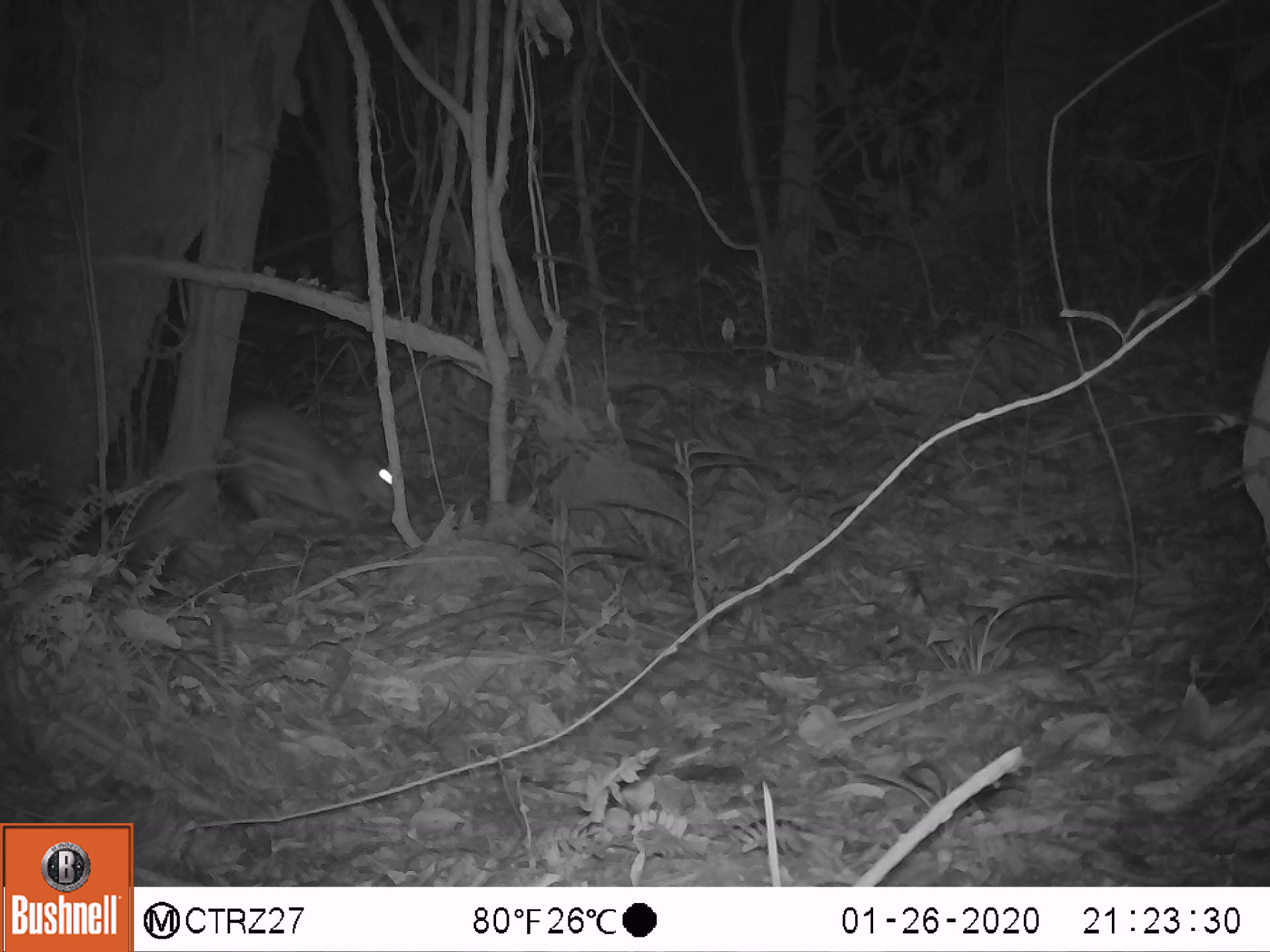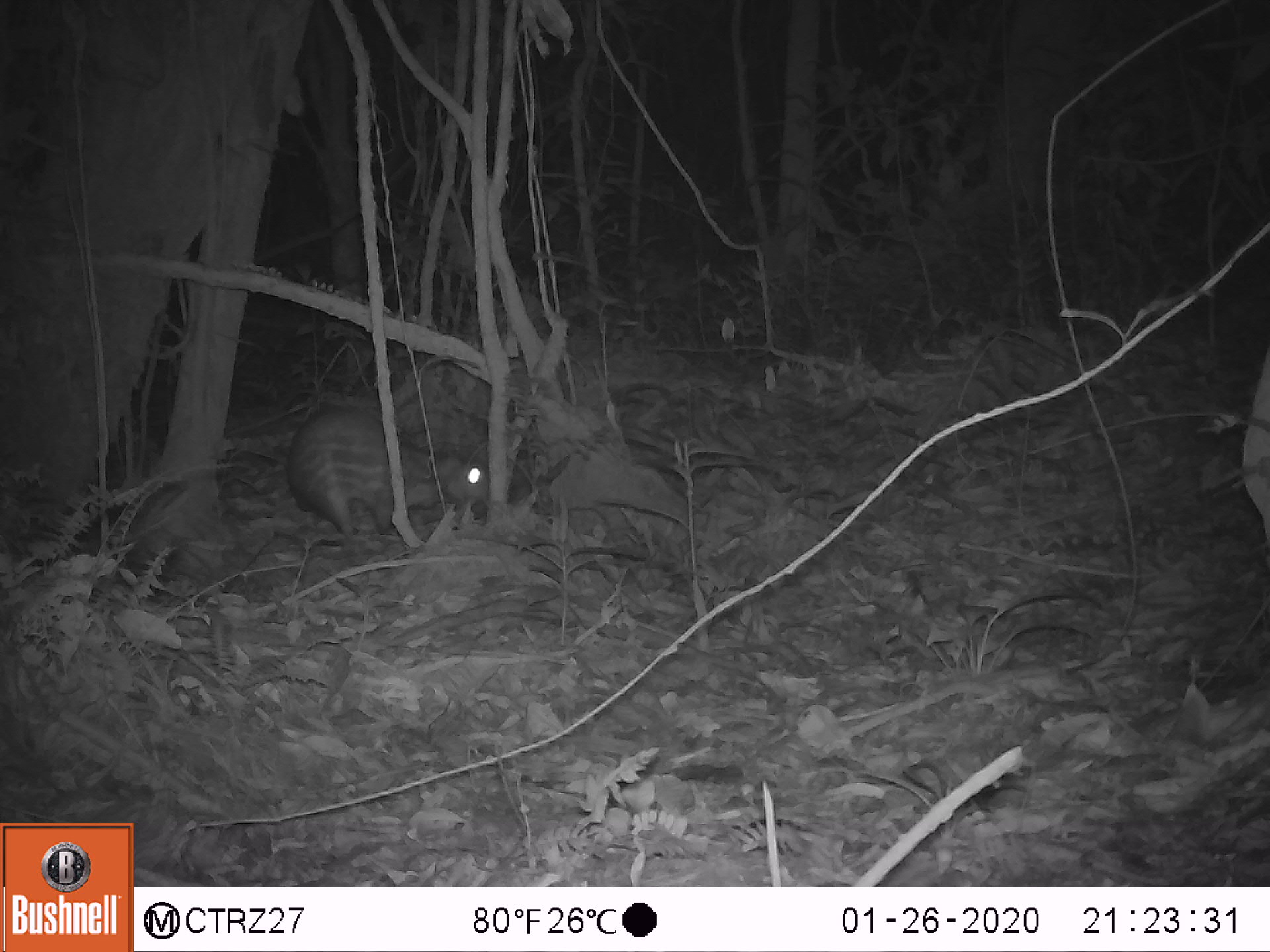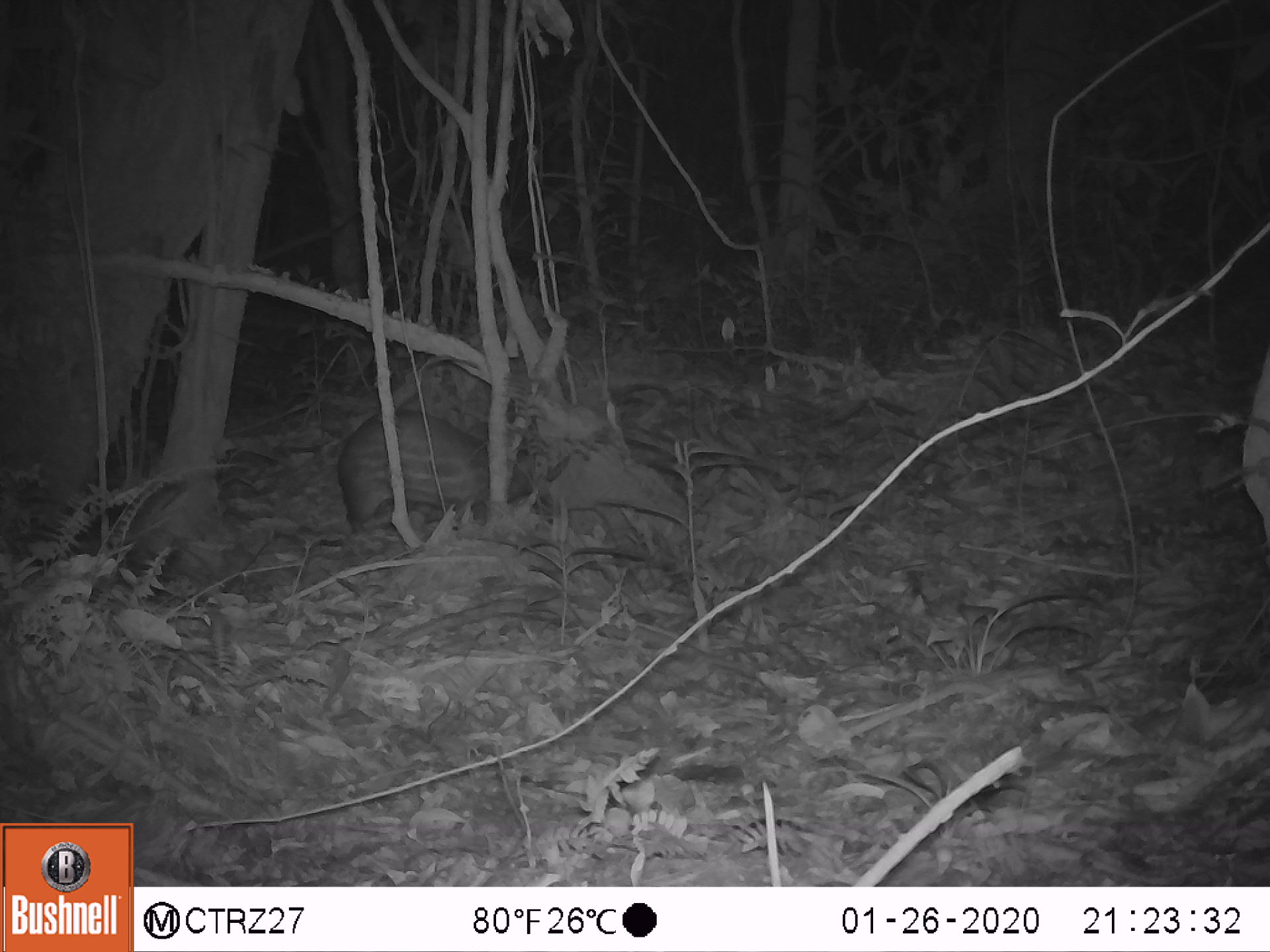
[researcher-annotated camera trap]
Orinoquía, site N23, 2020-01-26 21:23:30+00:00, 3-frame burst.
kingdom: Animalia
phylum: Chordata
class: Mammalia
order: Rodentia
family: Cuniculidae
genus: Cuniculus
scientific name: Cuniculus paca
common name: spotted paca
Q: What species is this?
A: Spotted paca (Cuniculus paca).